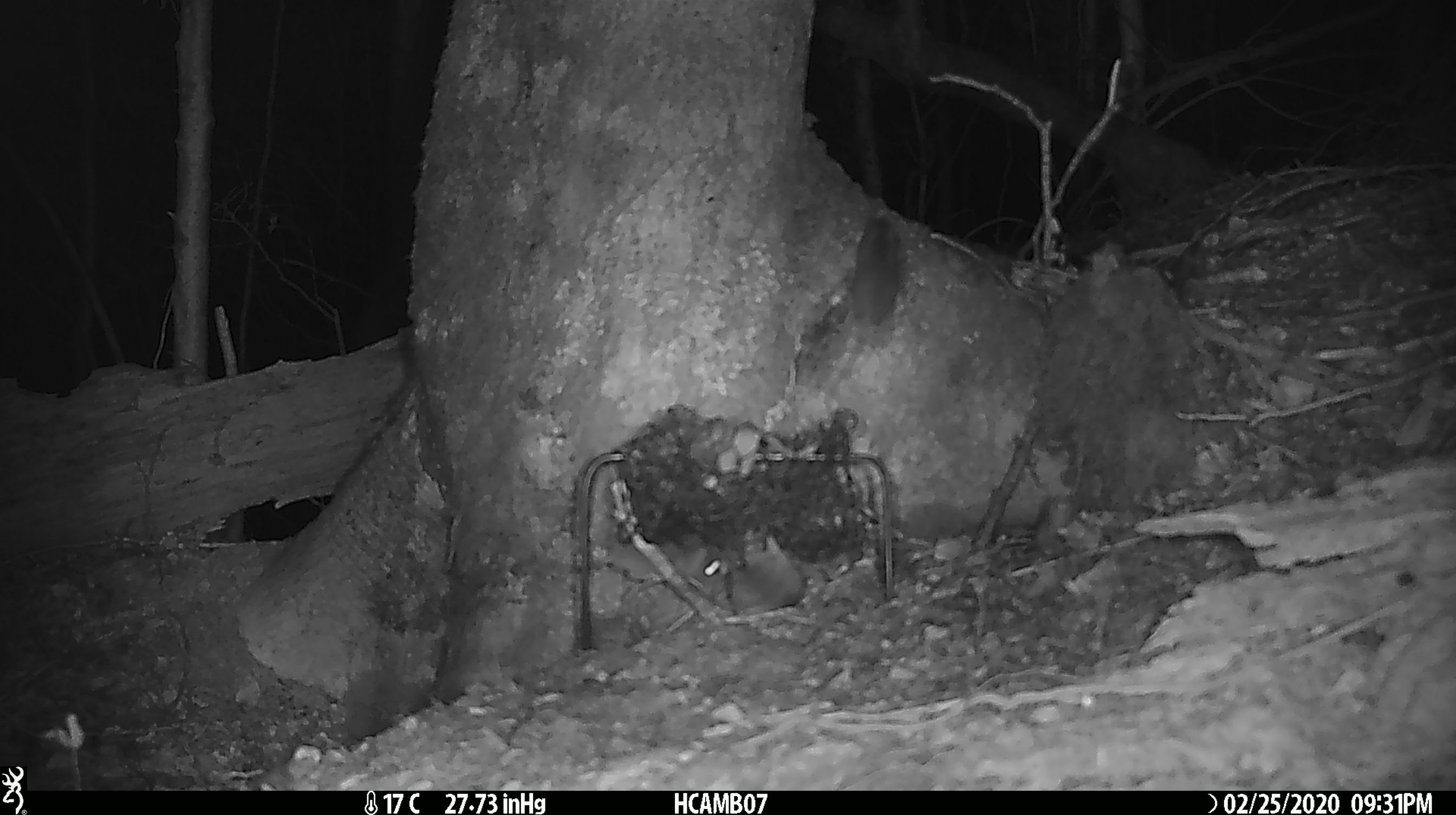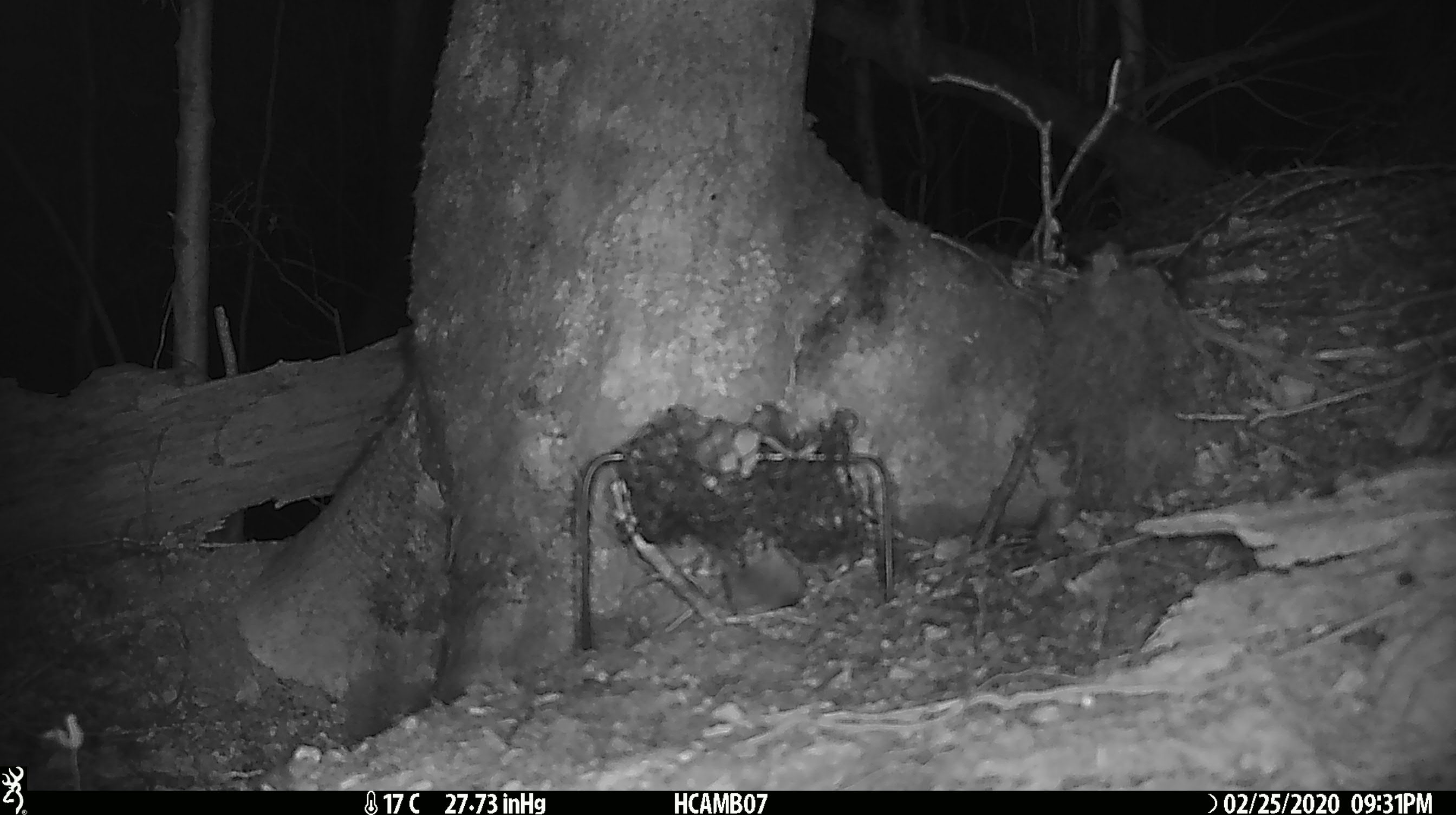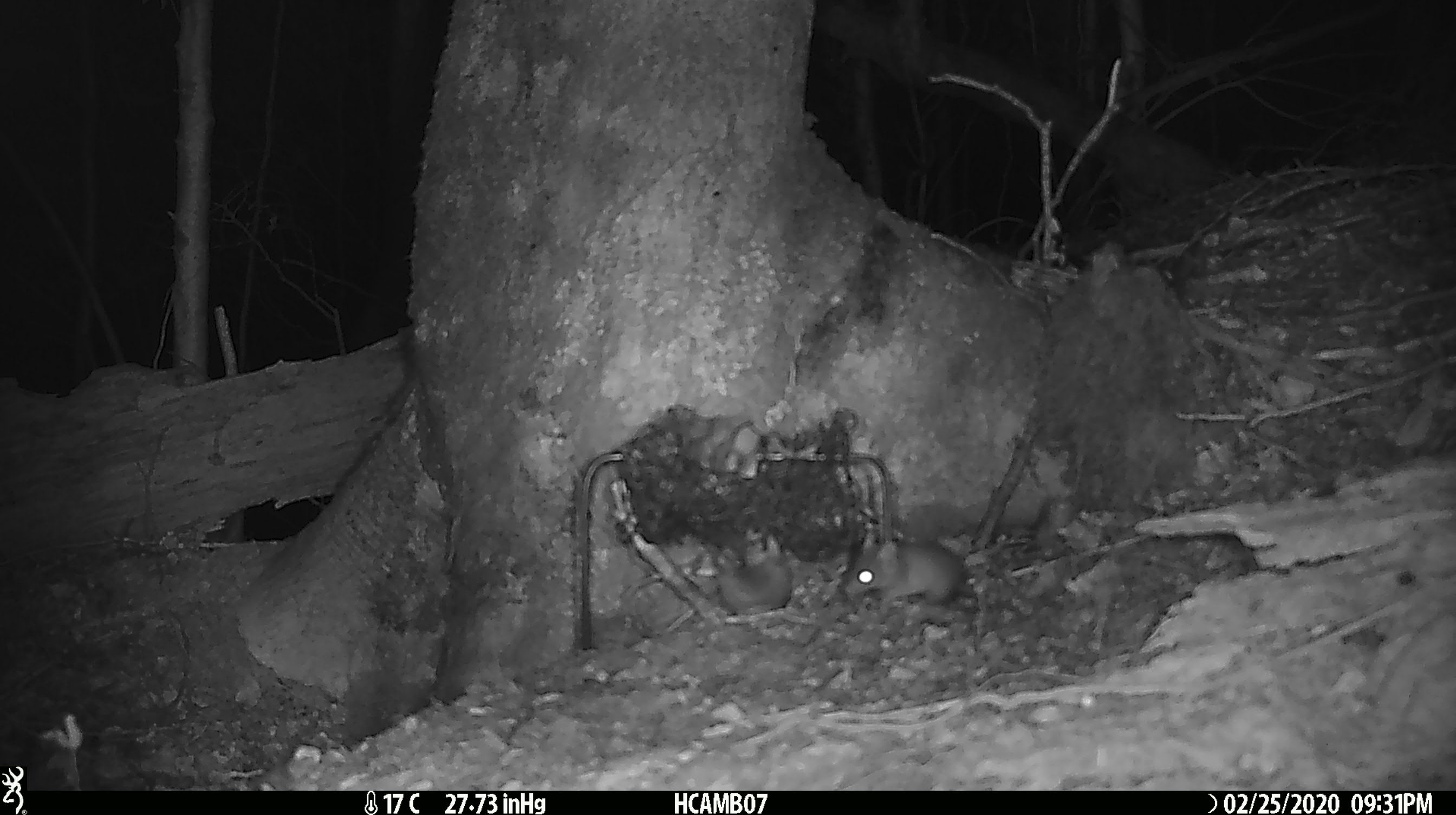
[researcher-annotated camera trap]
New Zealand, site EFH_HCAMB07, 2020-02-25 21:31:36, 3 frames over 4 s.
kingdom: Animalia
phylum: Chordata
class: Mammalia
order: Rodentia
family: Muridae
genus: Mus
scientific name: Mus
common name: mouse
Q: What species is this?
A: Mouse (Mus).